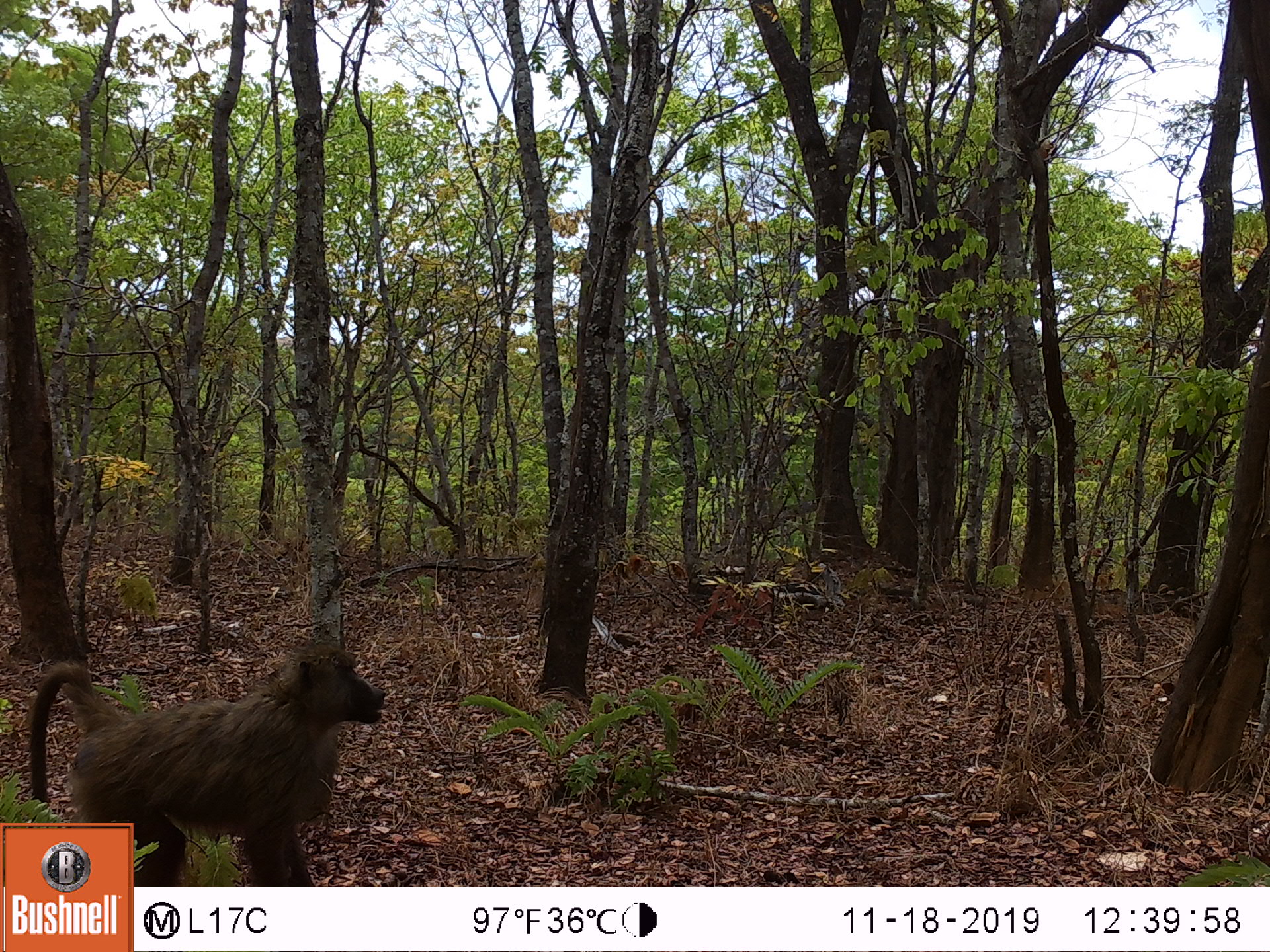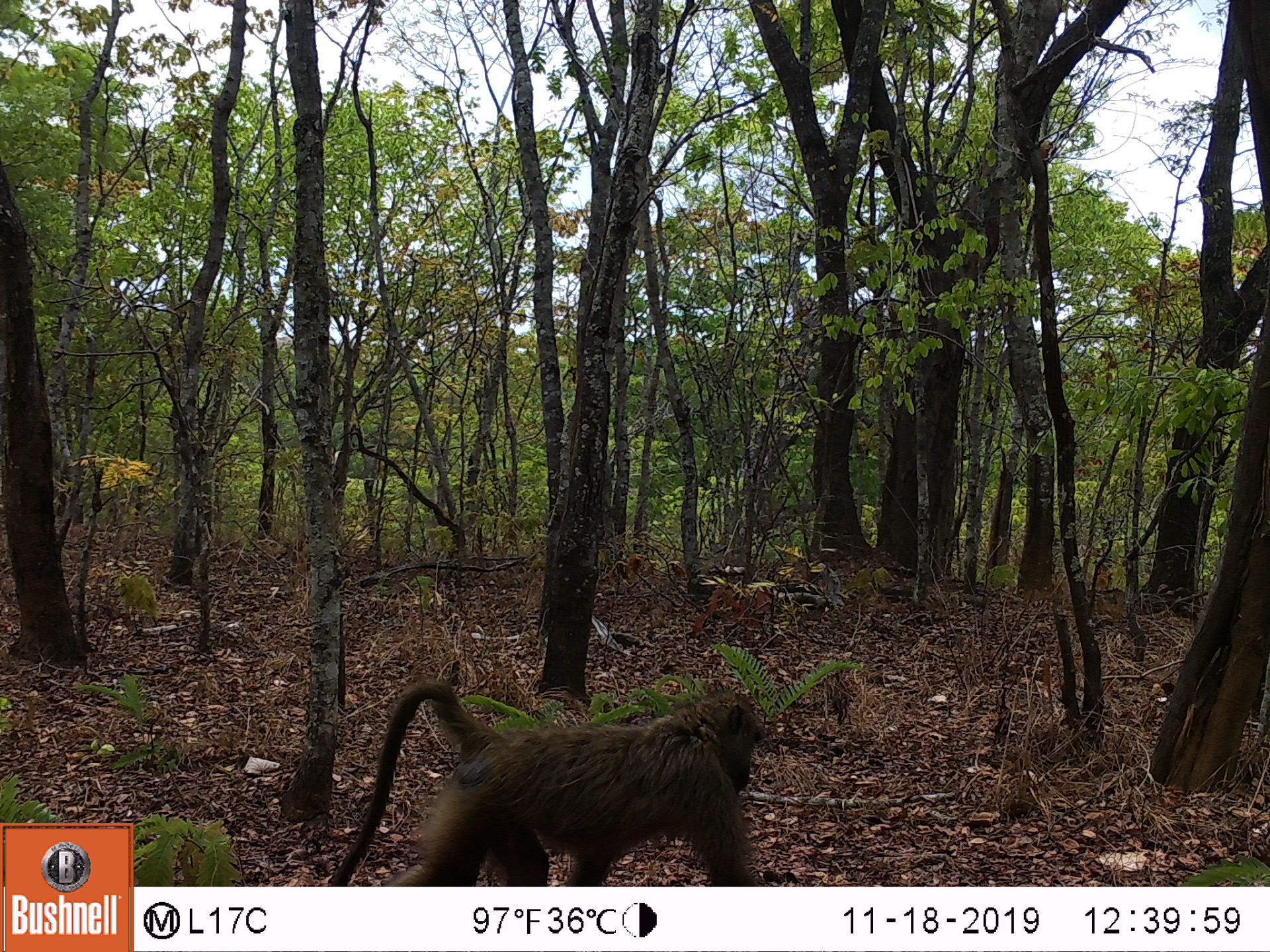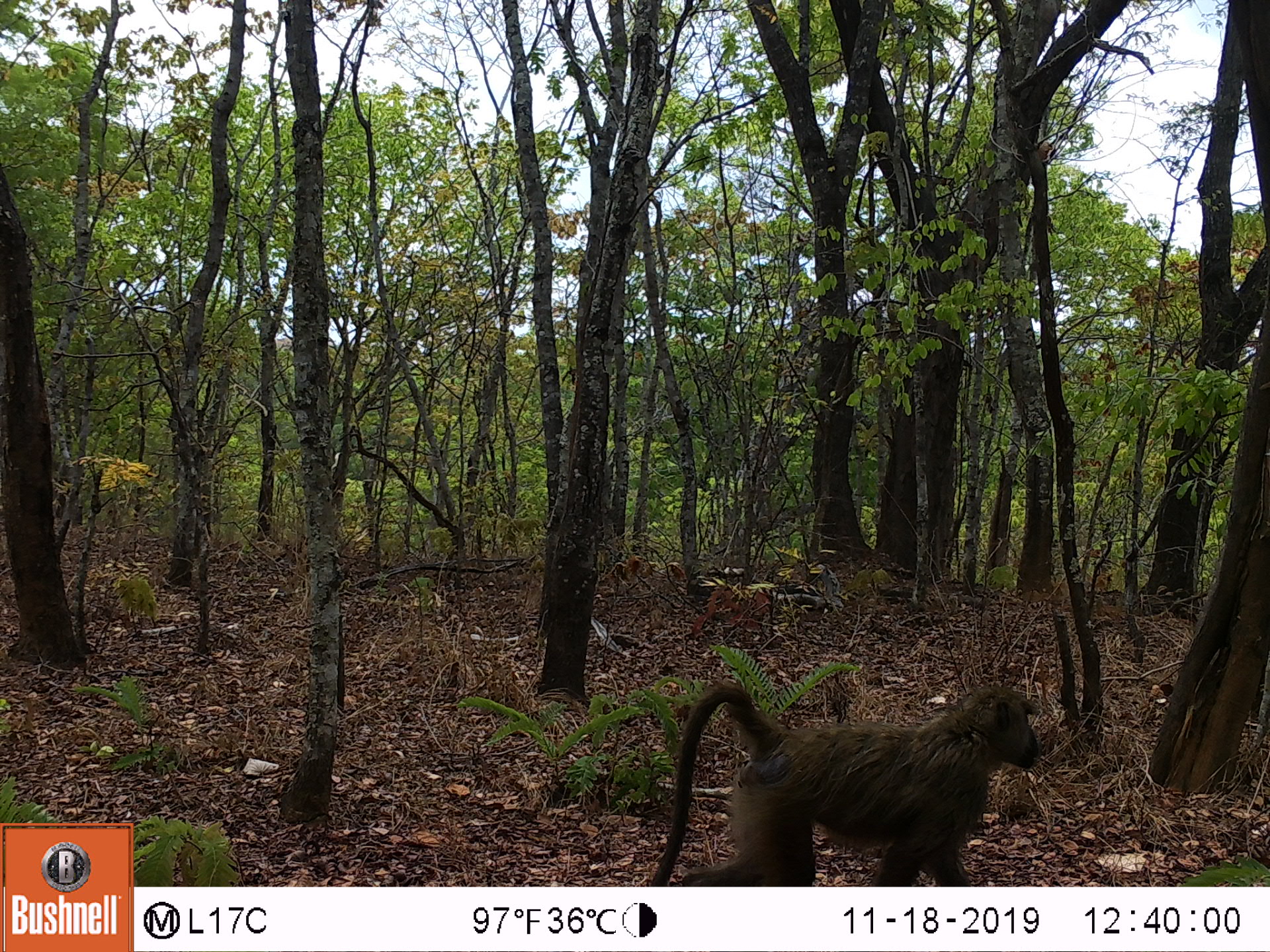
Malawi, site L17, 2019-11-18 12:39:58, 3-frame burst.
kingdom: Animalia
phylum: Chordata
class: Mammalia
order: Primates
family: Cercopithecidae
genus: Papio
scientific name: Papio cynocephalus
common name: yellow baboon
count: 1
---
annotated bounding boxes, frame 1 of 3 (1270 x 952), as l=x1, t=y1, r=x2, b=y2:
yellow baboon: l=136, t=631, r=394, b=885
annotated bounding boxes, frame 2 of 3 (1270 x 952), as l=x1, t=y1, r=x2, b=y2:
yellow baboon: l=325, t=685, r=767, b=885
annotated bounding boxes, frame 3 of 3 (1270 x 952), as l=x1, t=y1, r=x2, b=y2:
yellow baboon: l=642, t=681, r=1044, b=883